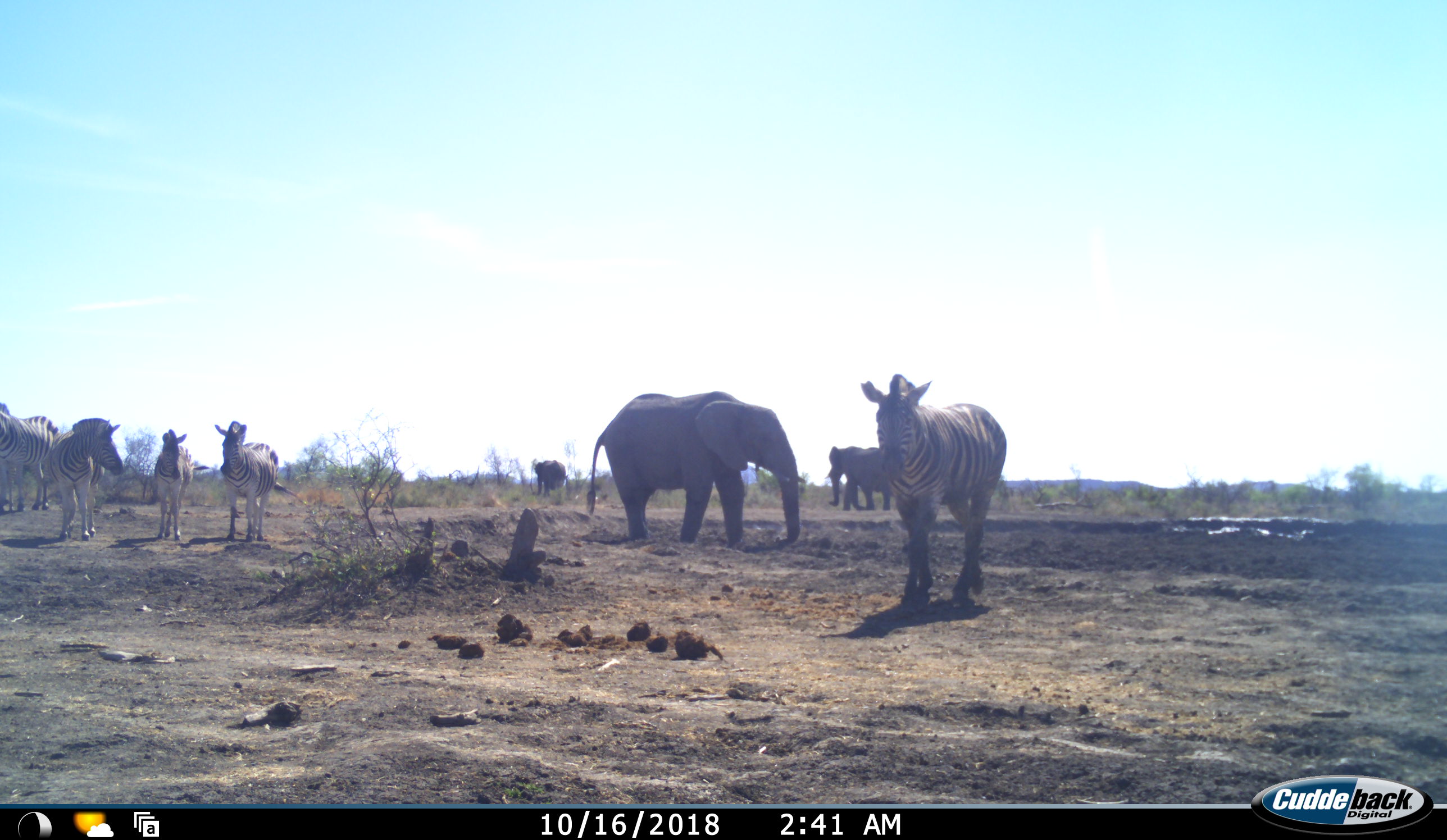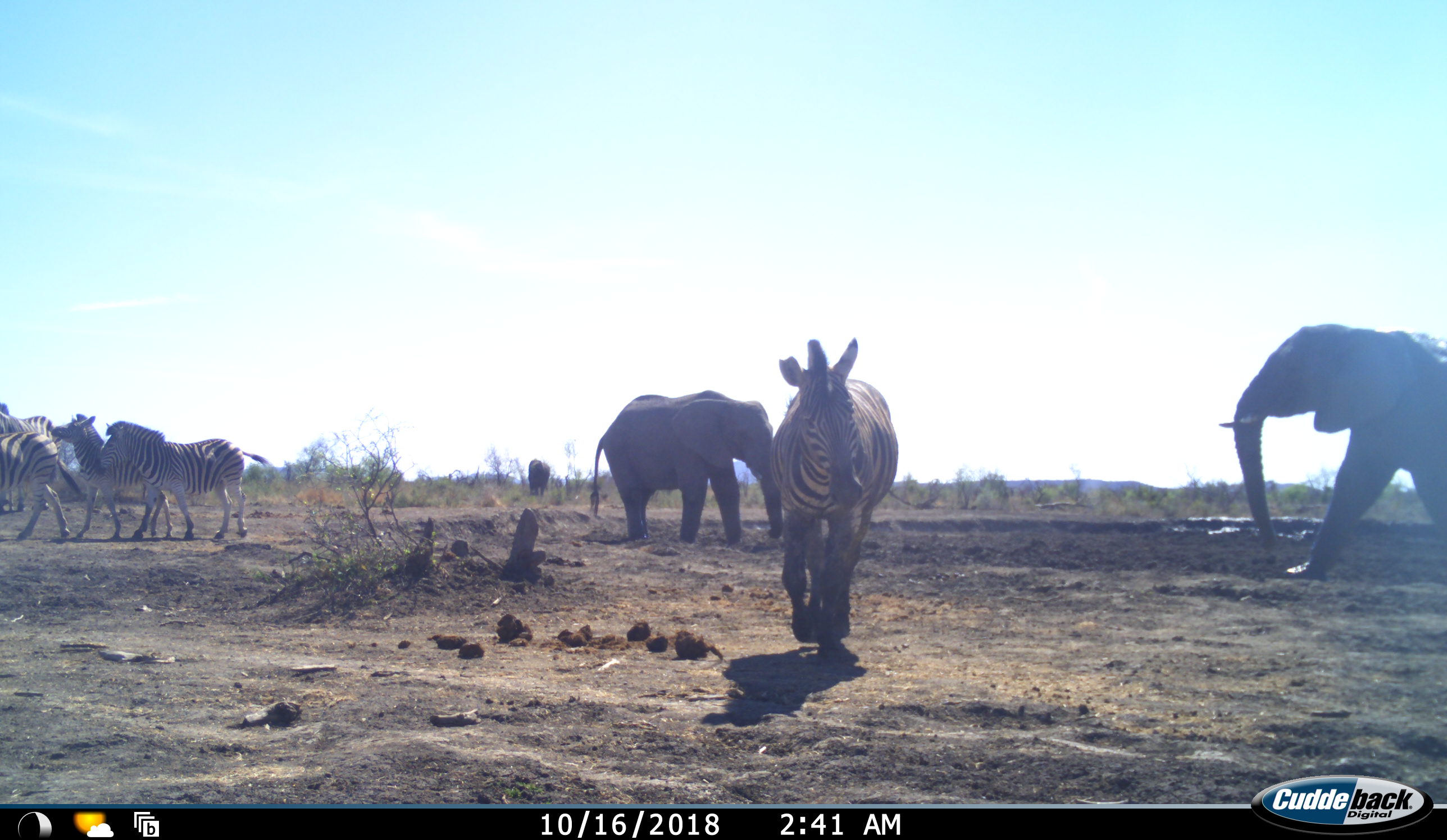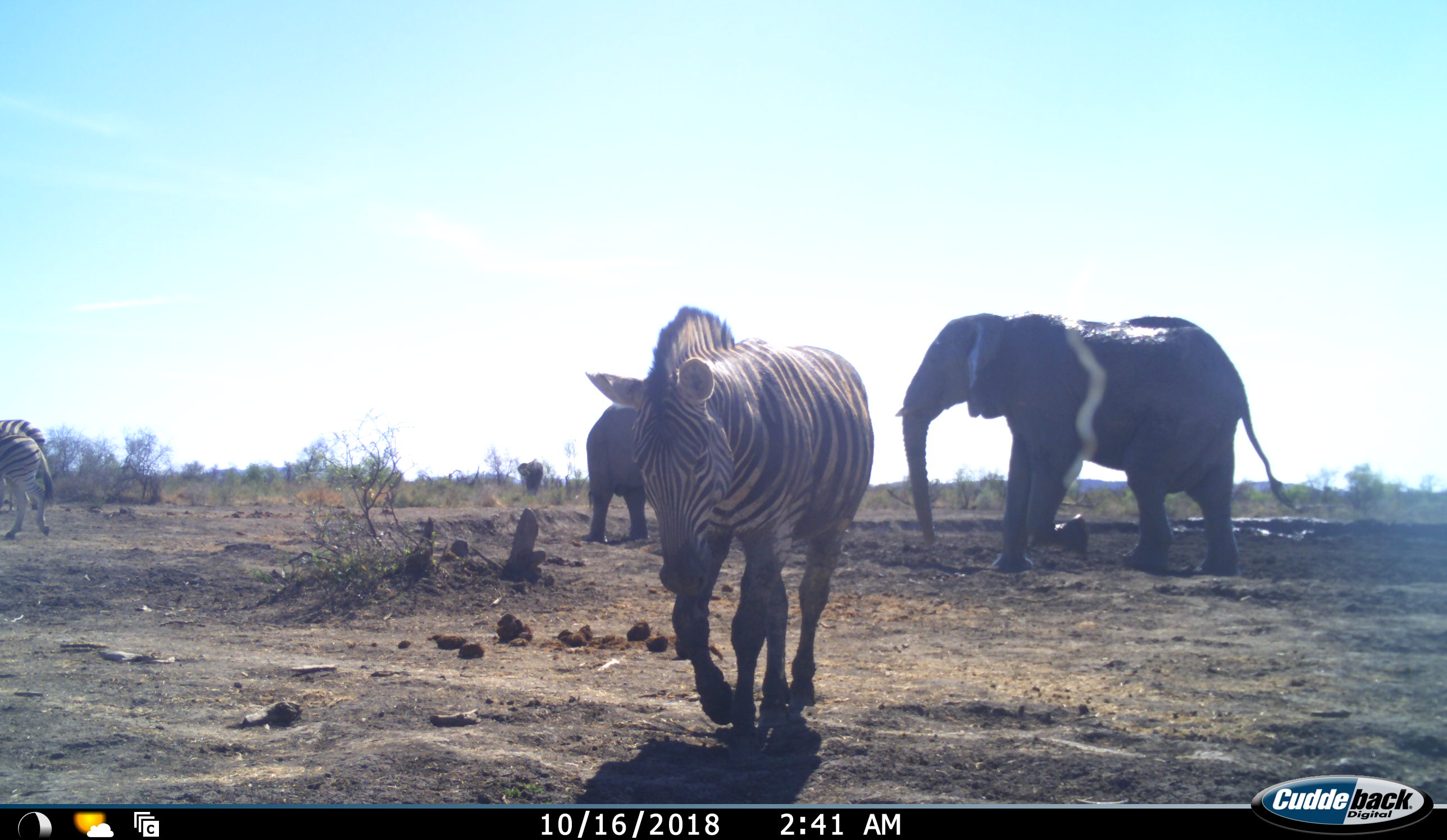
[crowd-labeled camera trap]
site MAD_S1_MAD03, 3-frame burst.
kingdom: Animalia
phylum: Chordata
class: Mammalia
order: Proboscidea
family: Elephantidae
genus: Loxodonta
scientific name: Loxodonta africana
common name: african bush elephant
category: elephant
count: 3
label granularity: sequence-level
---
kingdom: Animalia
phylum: Chordata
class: Mammalia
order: Perissodactyla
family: Equidae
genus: Equus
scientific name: Equus quagga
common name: plains zebra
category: zebraplains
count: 5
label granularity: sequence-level